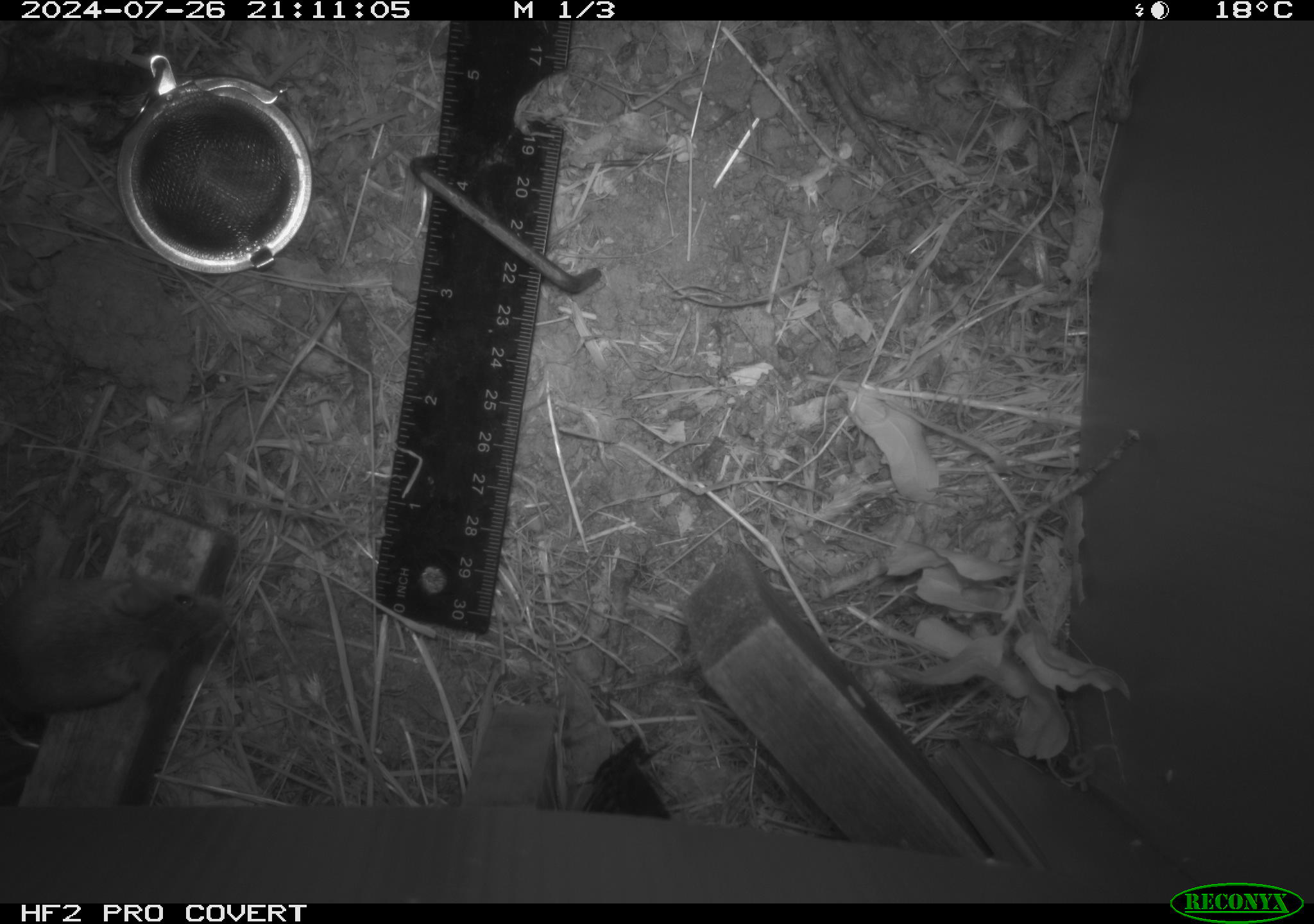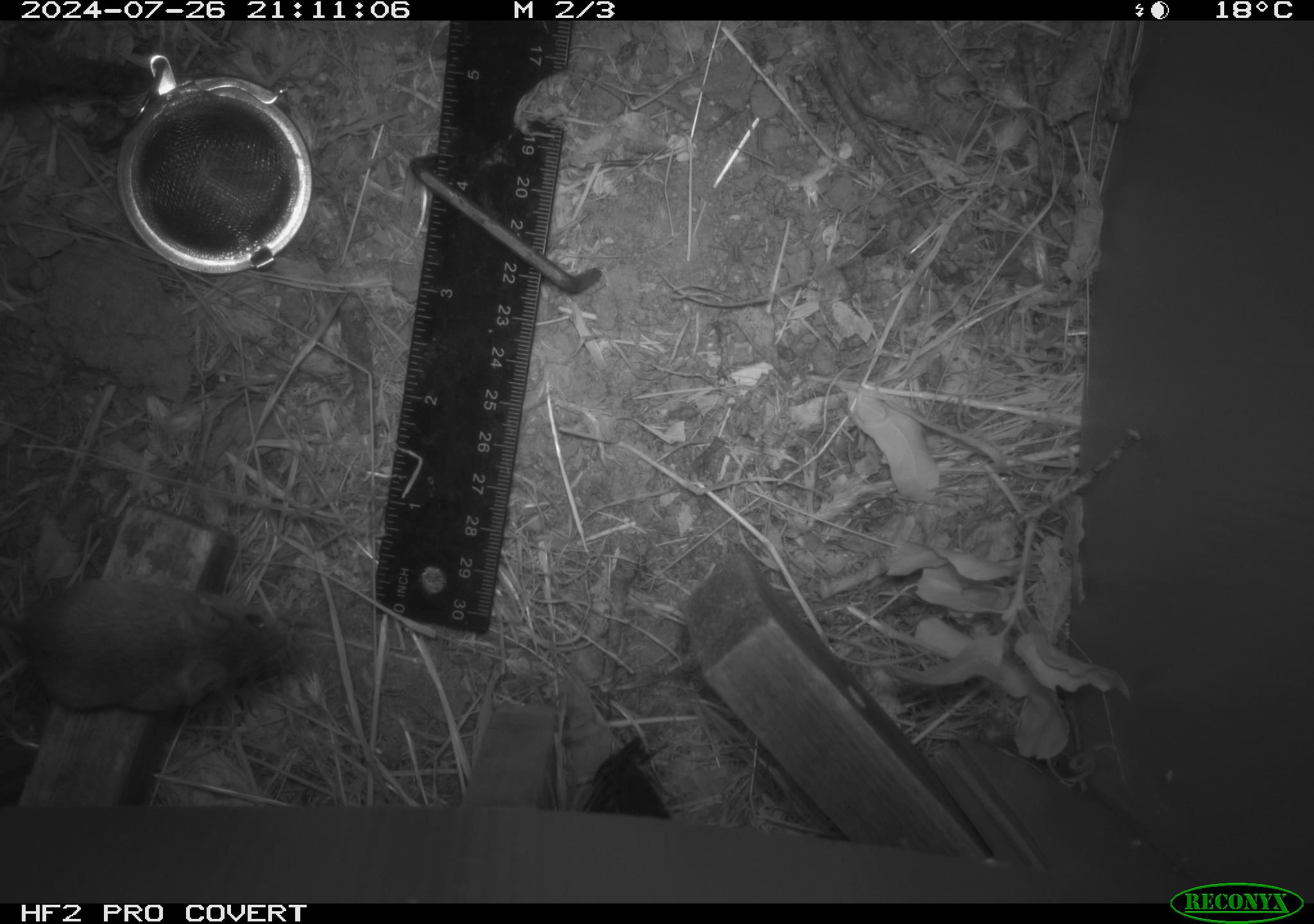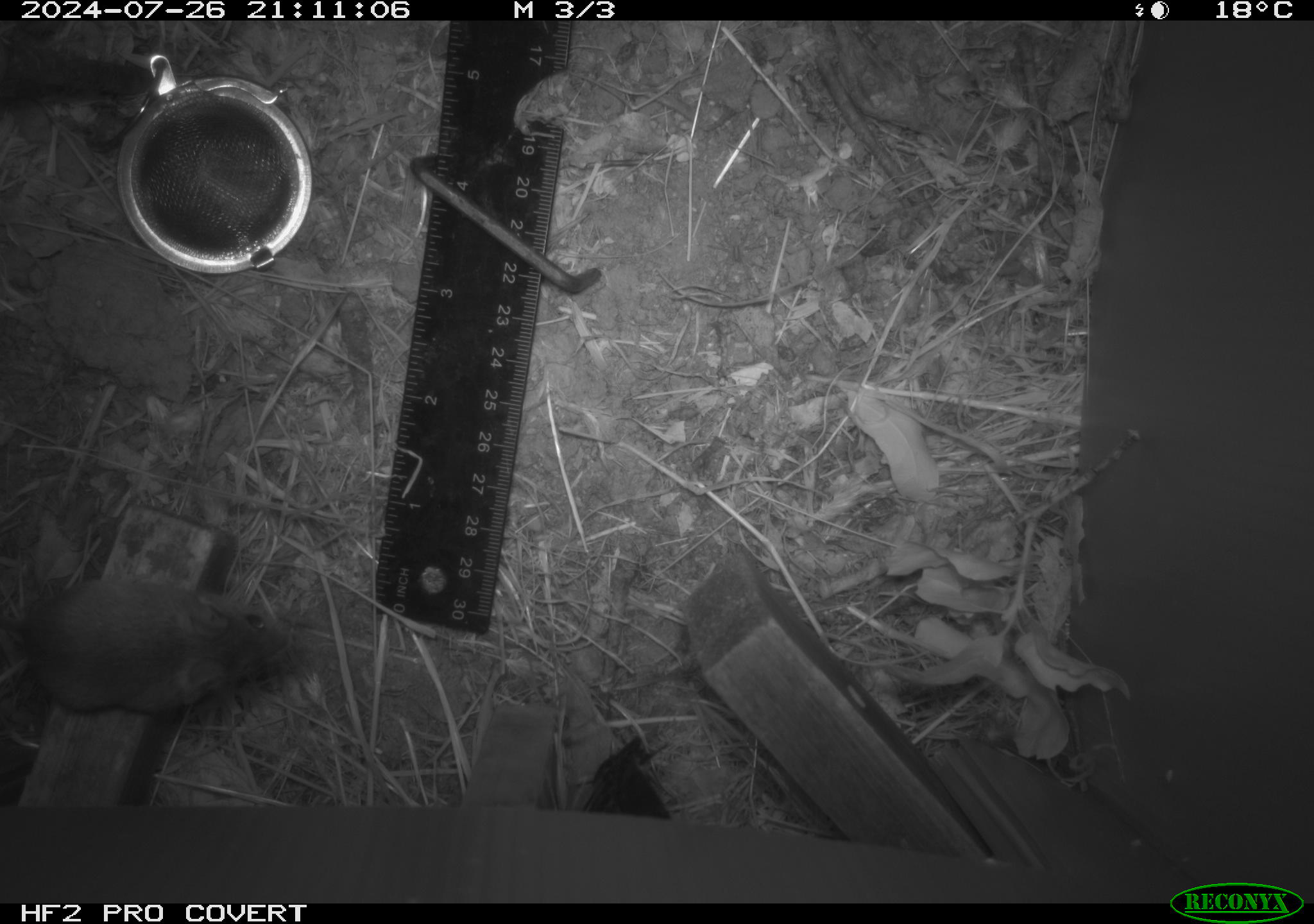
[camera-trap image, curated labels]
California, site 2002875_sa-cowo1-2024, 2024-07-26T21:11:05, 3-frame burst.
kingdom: Animalia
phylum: Chordata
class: Mammalia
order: Rodentia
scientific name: Rodentia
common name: mouse species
Mouse species (Rodentia).